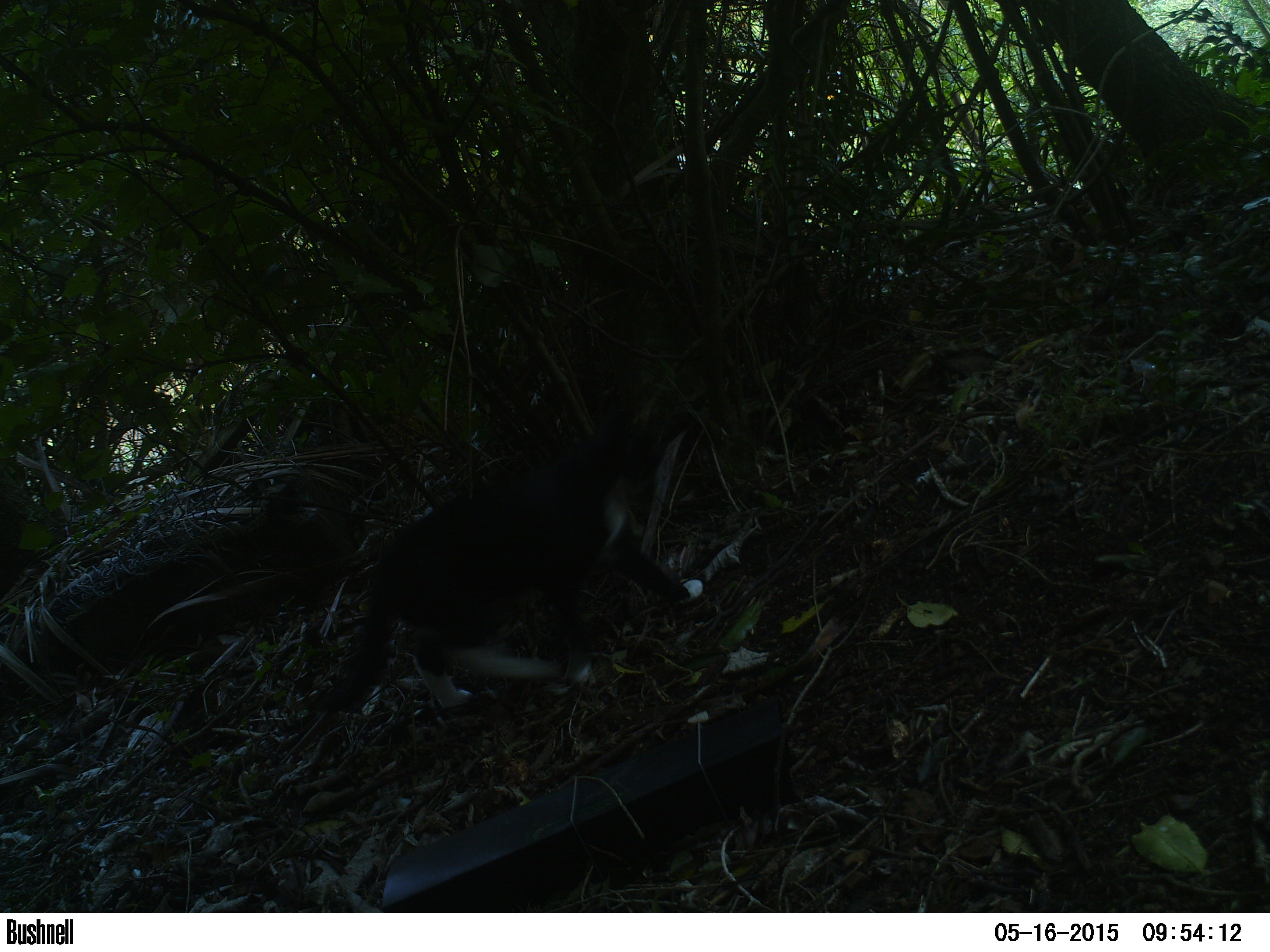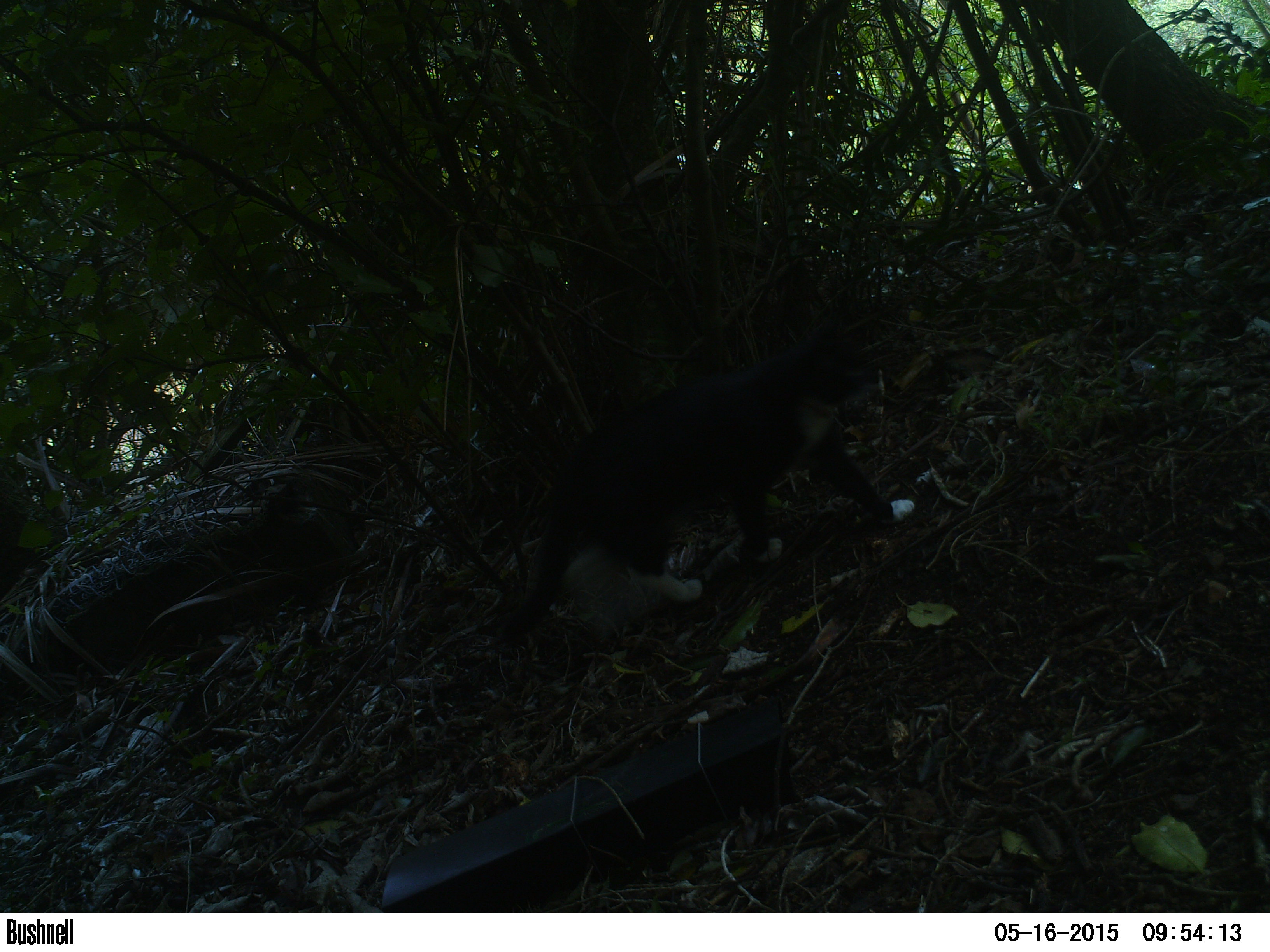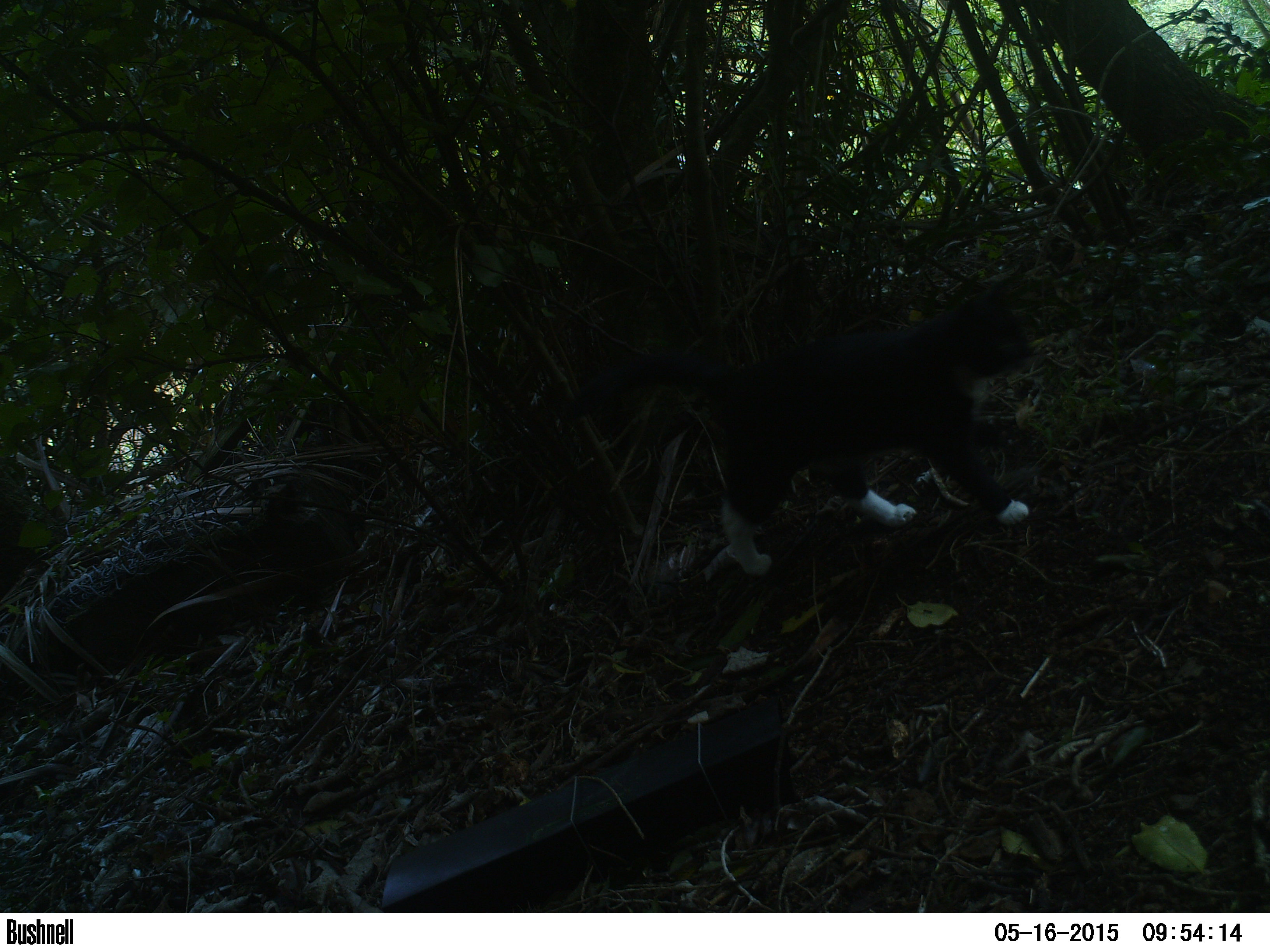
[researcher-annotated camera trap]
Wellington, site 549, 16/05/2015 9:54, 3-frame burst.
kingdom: Animalia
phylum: Chordata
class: Mammalia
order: Carnivora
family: Felidae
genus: Felis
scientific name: Felis catus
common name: cat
Cat (Felis catus).